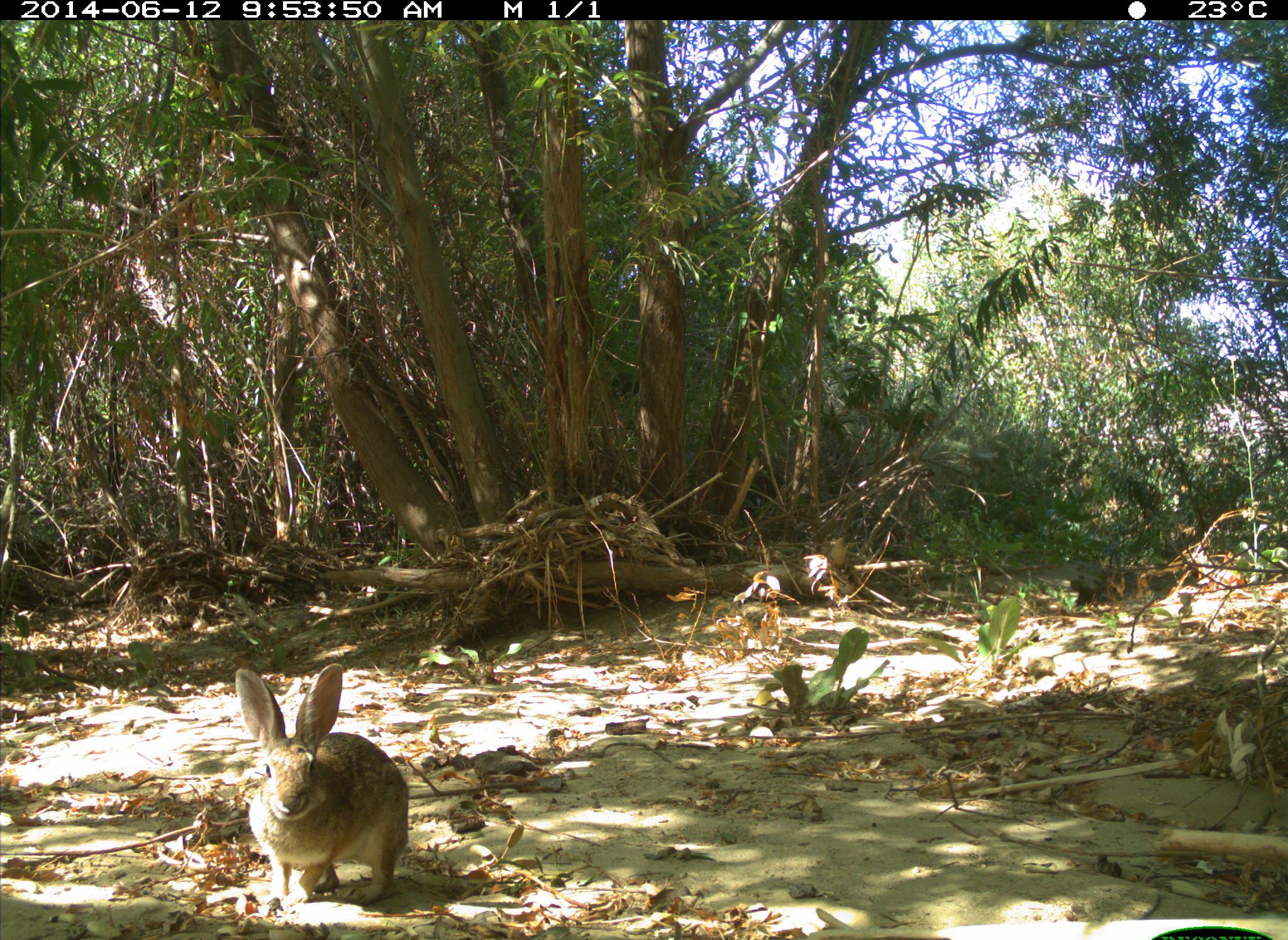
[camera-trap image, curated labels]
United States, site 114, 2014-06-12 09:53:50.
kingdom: Animalia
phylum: Chordata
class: Mammalia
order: Lagomorpha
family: Leporidae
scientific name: Leporidae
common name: rabbits and hares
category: rabbit